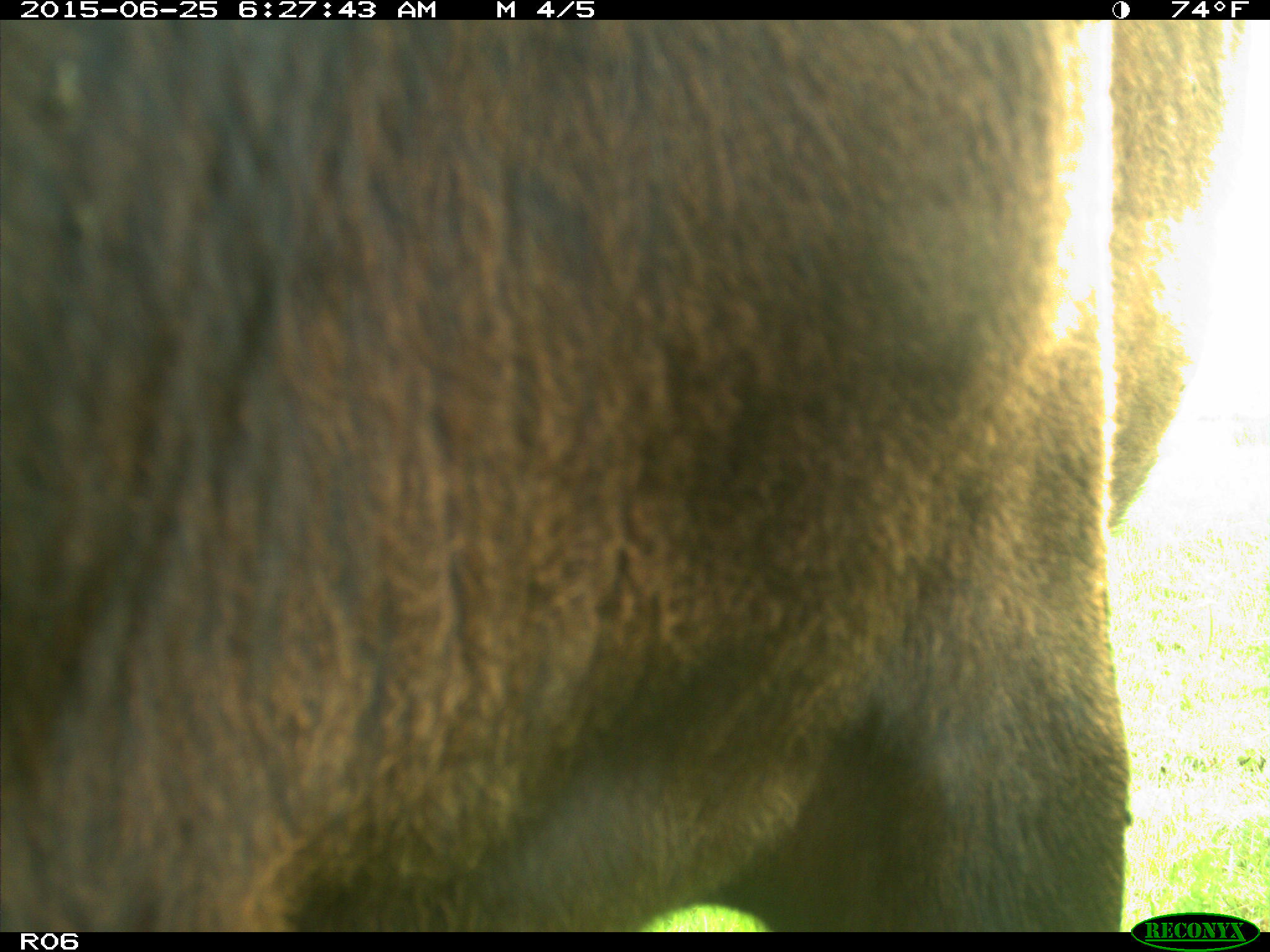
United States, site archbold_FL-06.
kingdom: Animalia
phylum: Chordata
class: Mammalia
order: Artiodactyla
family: Bovidae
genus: Bos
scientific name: Bos taurus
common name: domestic cow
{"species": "Bos taurus (domestic cow)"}